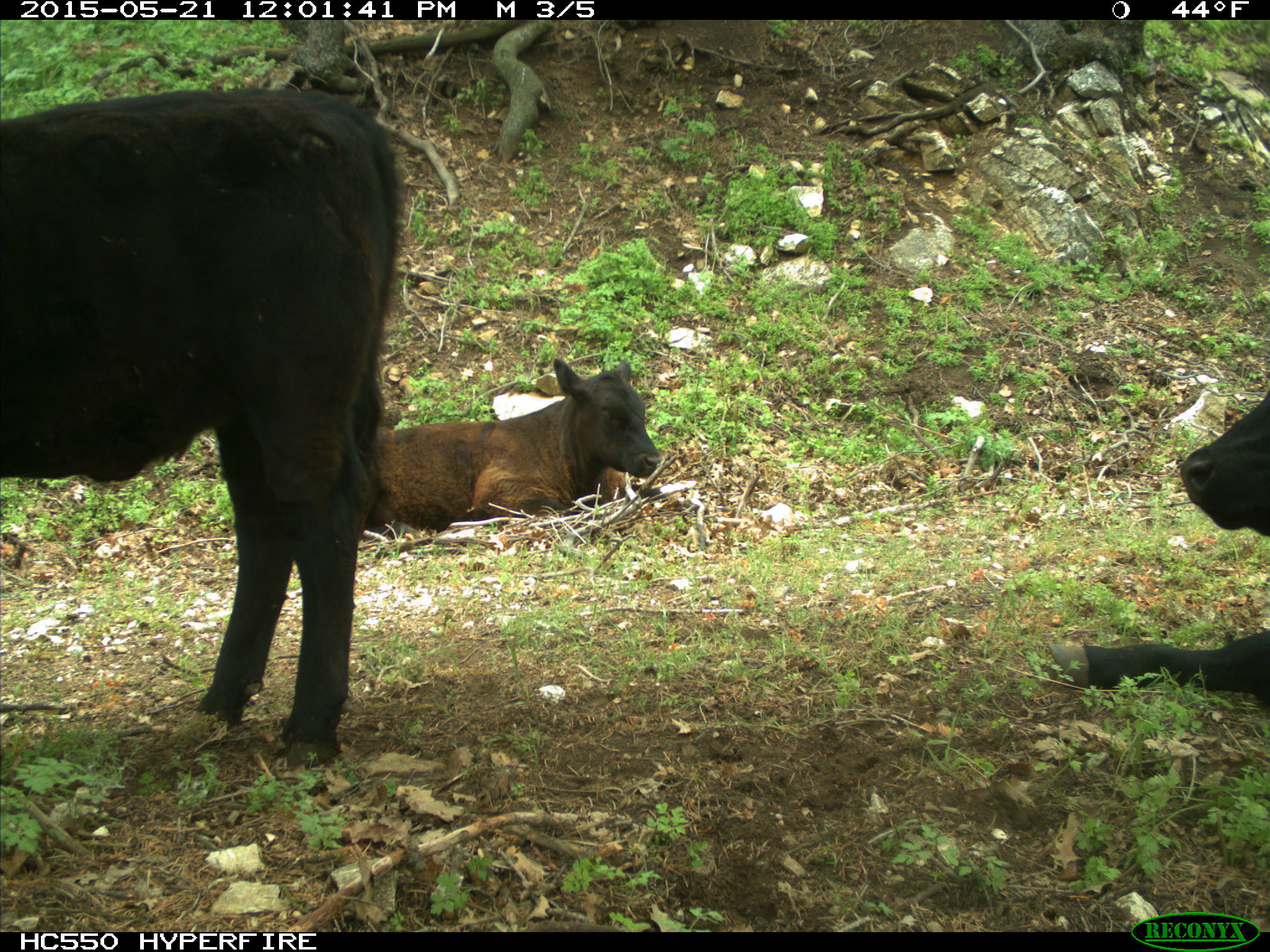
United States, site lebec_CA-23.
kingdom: Animalia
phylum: Chordata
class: Mammalia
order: Artiodactyla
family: Bovidae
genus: Bos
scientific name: Bos taurus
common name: domestic cow